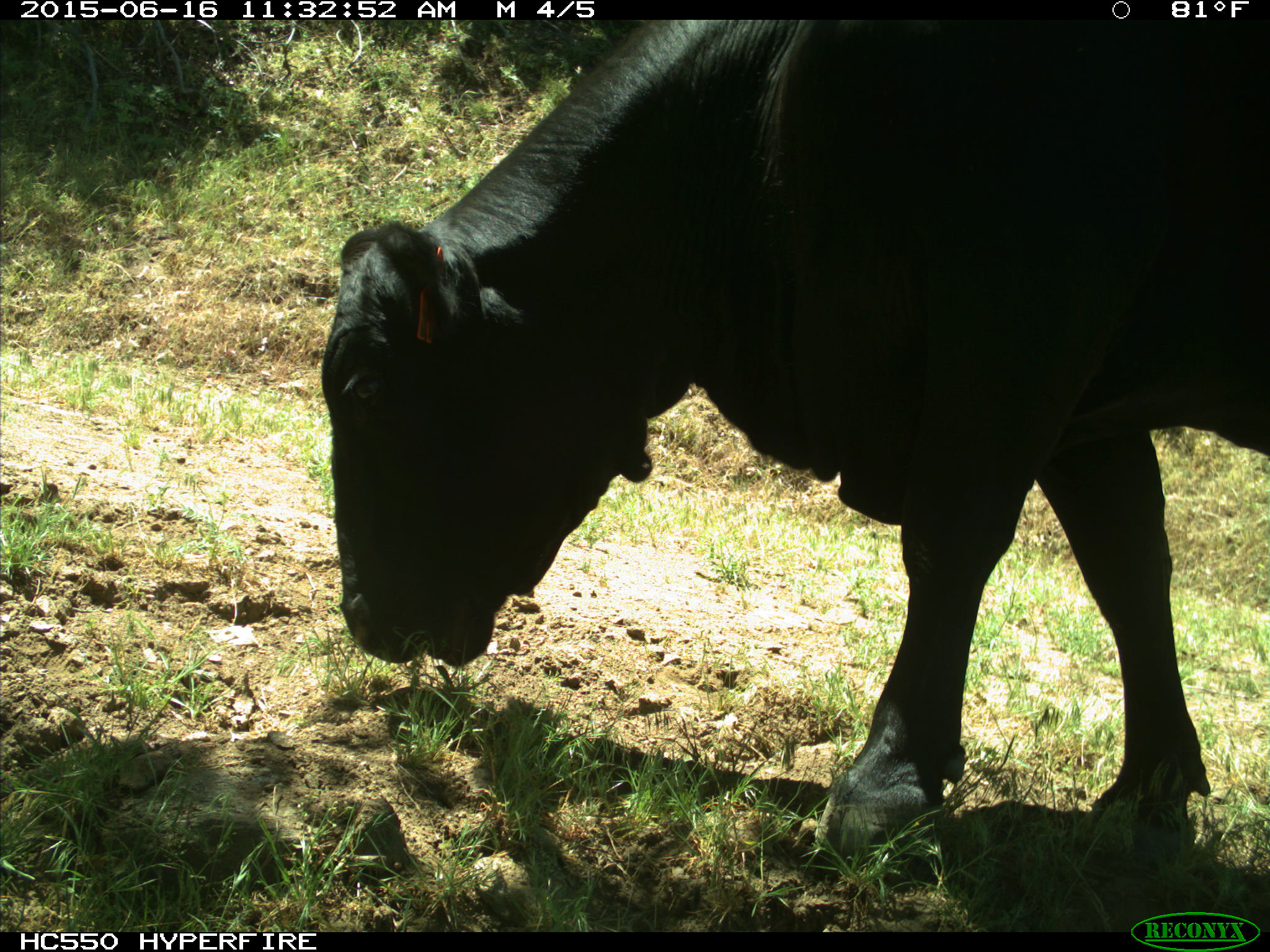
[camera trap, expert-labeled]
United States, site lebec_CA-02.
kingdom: Animalia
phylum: Chordata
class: Mammalia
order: Artiodactyla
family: Bovidae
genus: Bos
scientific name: Bos taurus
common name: domestic cow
Bos taurus (domestic cow).